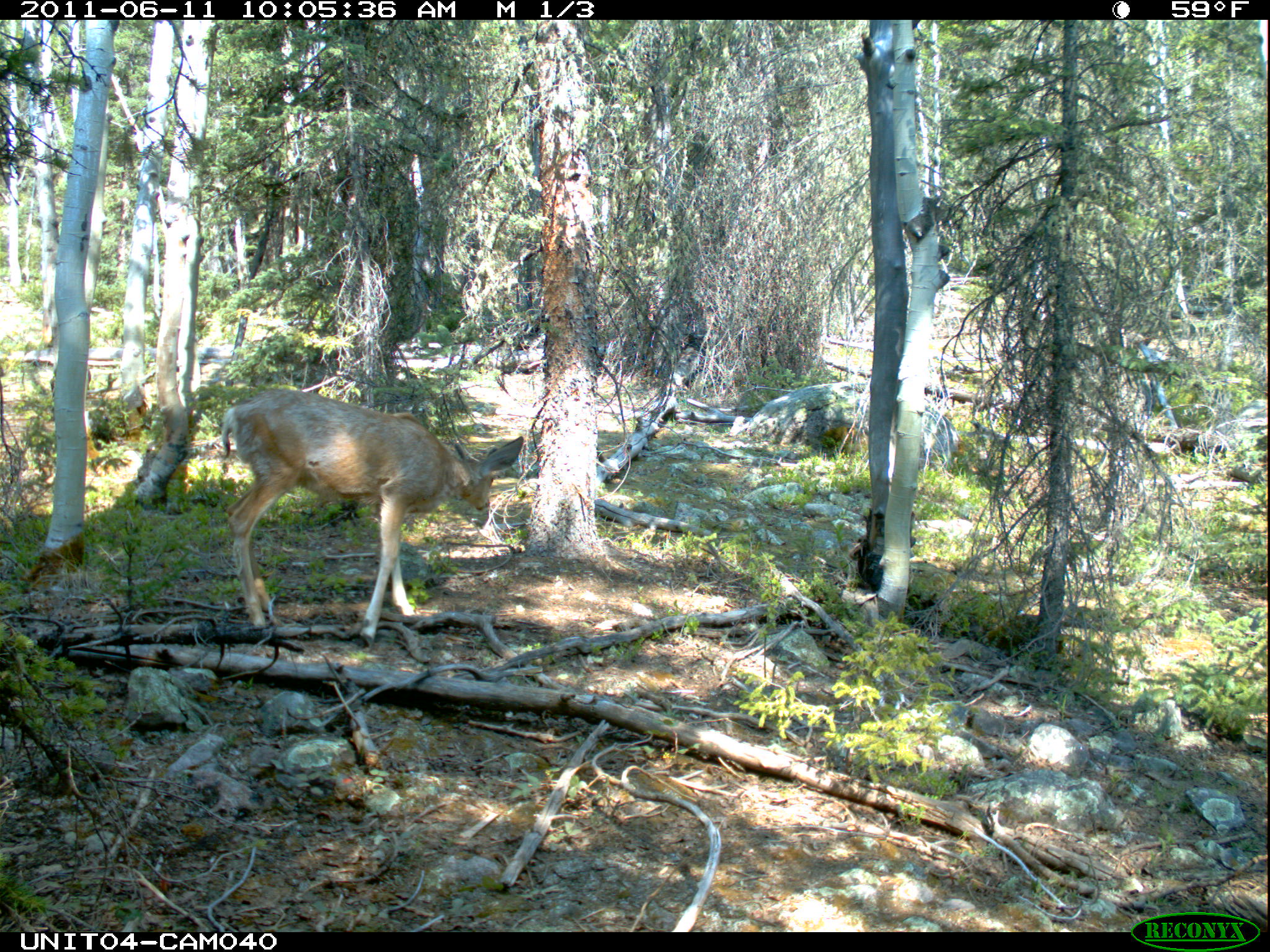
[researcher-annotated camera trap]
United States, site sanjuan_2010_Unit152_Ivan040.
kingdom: Animalia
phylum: Chordata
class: Mammalia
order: Artiodactyla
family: Cervidae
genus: Odocoileus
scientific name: Odocoileus hemionus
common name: mule deer